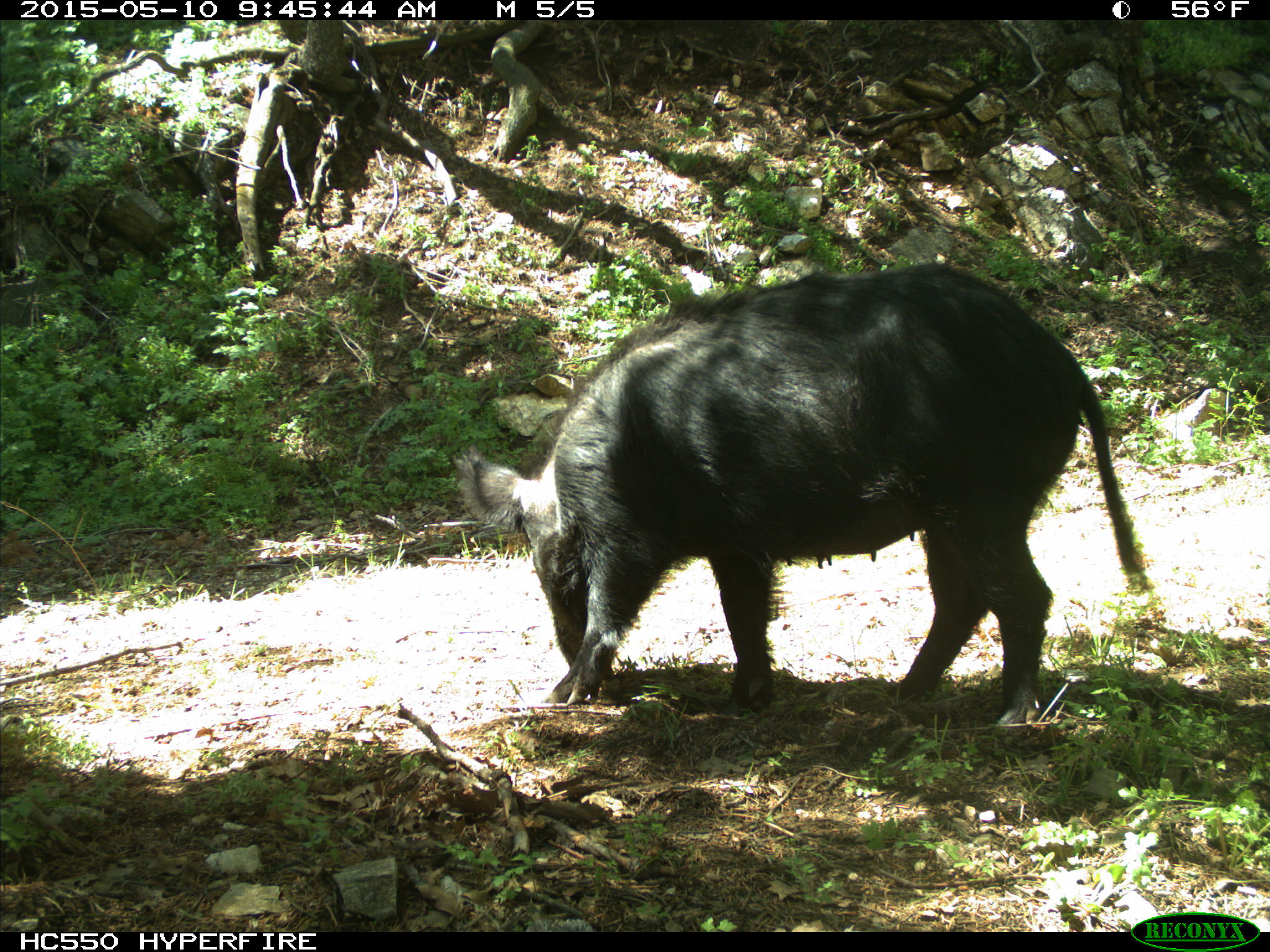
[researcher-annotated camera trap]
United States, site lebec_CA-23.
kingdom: Animalia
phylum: Chordata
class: Mammalia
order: Artiodactyla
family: Suidae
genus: Sus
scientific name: Sus scrofa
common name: wild boar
Sus scrofa (wild boar).